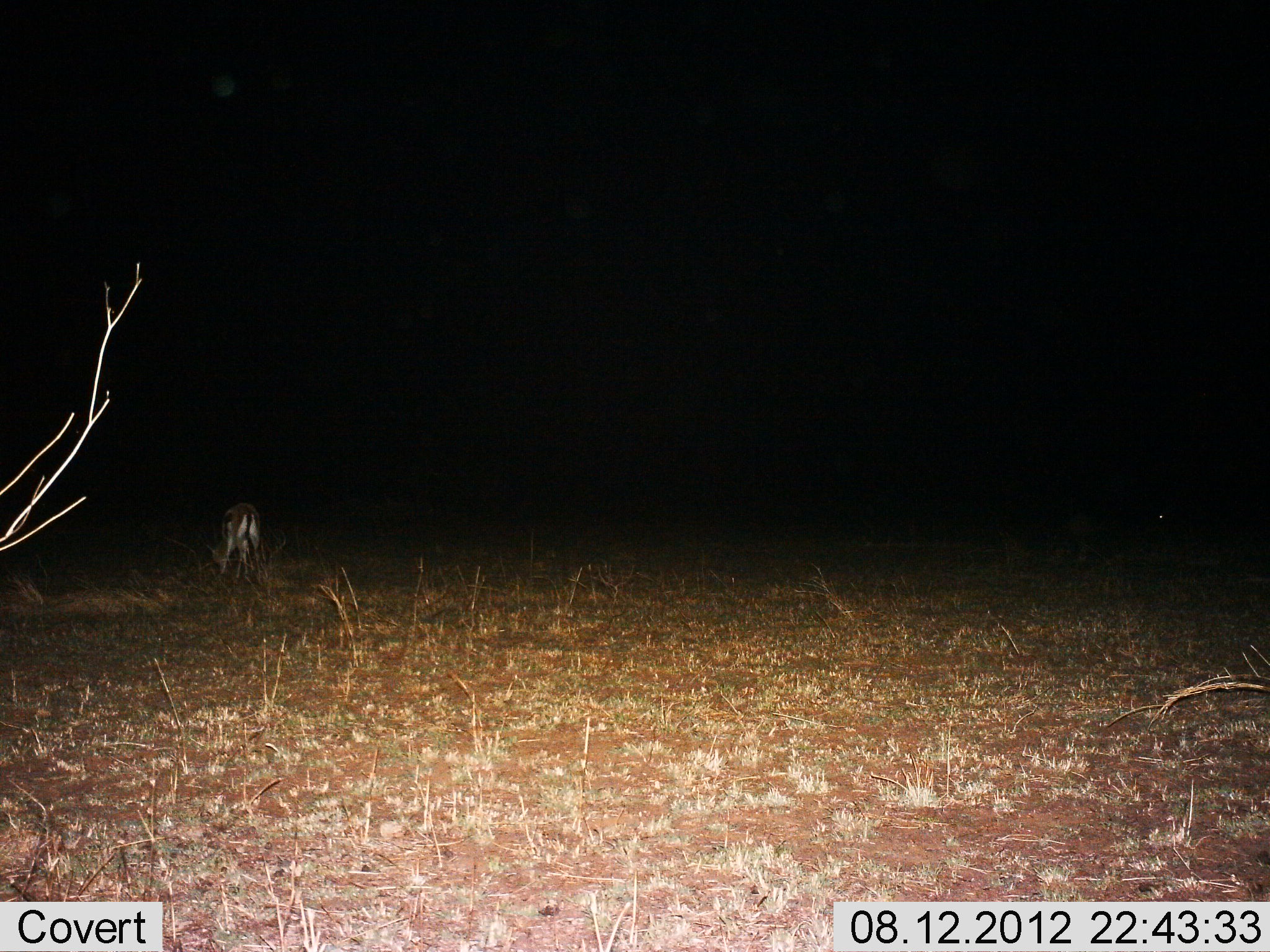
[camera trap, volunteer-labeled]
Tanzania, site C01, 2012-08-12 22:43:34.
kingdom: Animalia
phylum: Chordata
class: Mammalia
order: Artiodactyla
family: Bovidae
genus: Eudorcas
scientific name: Eudorcas thomsonii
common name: thomson's gazelle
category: gazellethomsons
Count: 1.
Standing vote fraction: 30%.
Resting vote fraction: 0%.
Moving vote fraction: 0%.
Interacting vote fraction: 0%.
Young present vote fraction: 0%.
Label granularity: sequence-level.